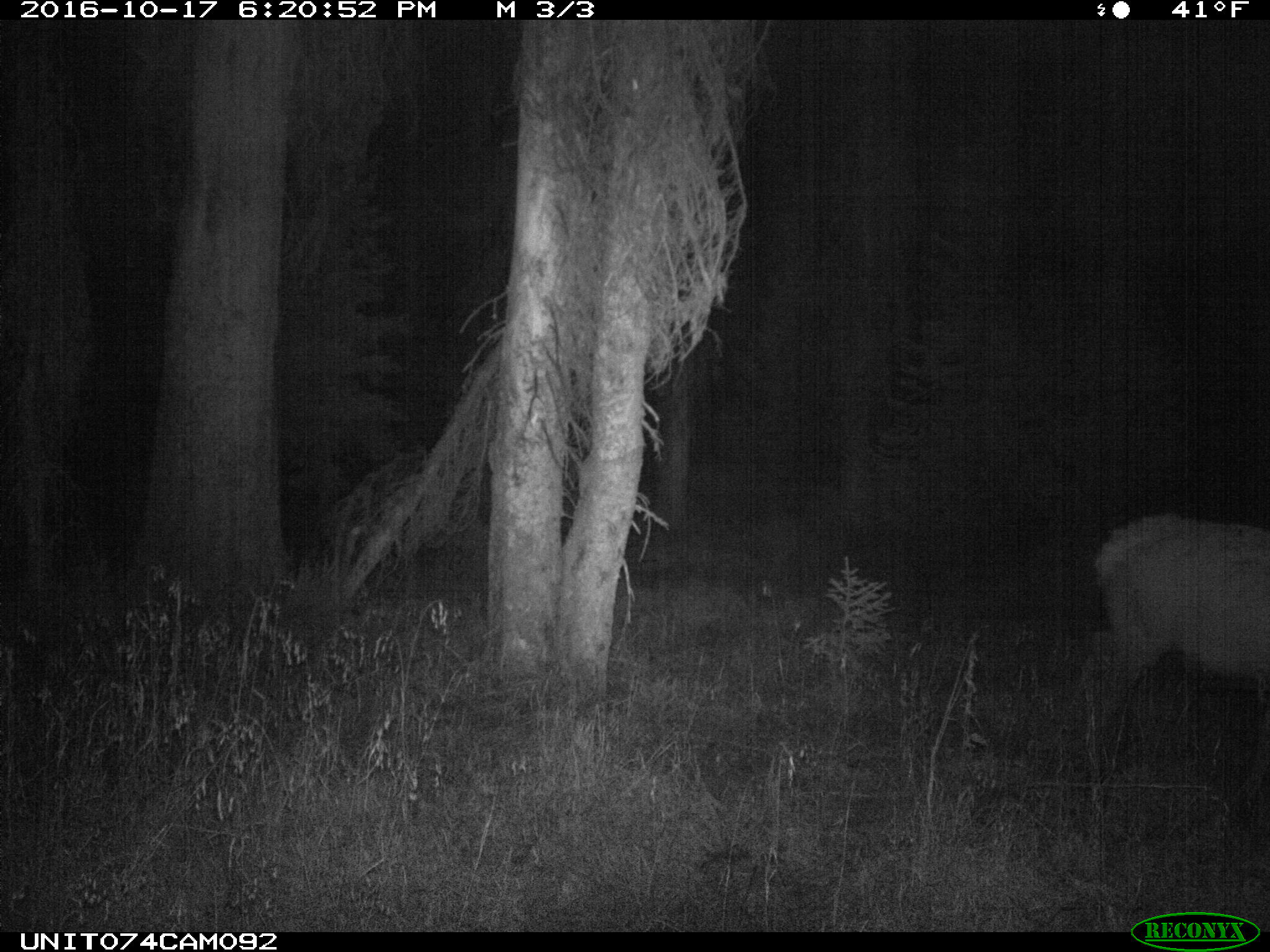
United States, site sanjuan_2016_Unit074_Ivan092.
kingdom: Animalia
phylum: Chordata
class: Mammalia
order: Artiodactyla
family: Cervidae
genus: Cervus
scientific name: Cervus elaphus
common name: red deer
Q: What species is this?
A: Cervus elaphus (red deer).